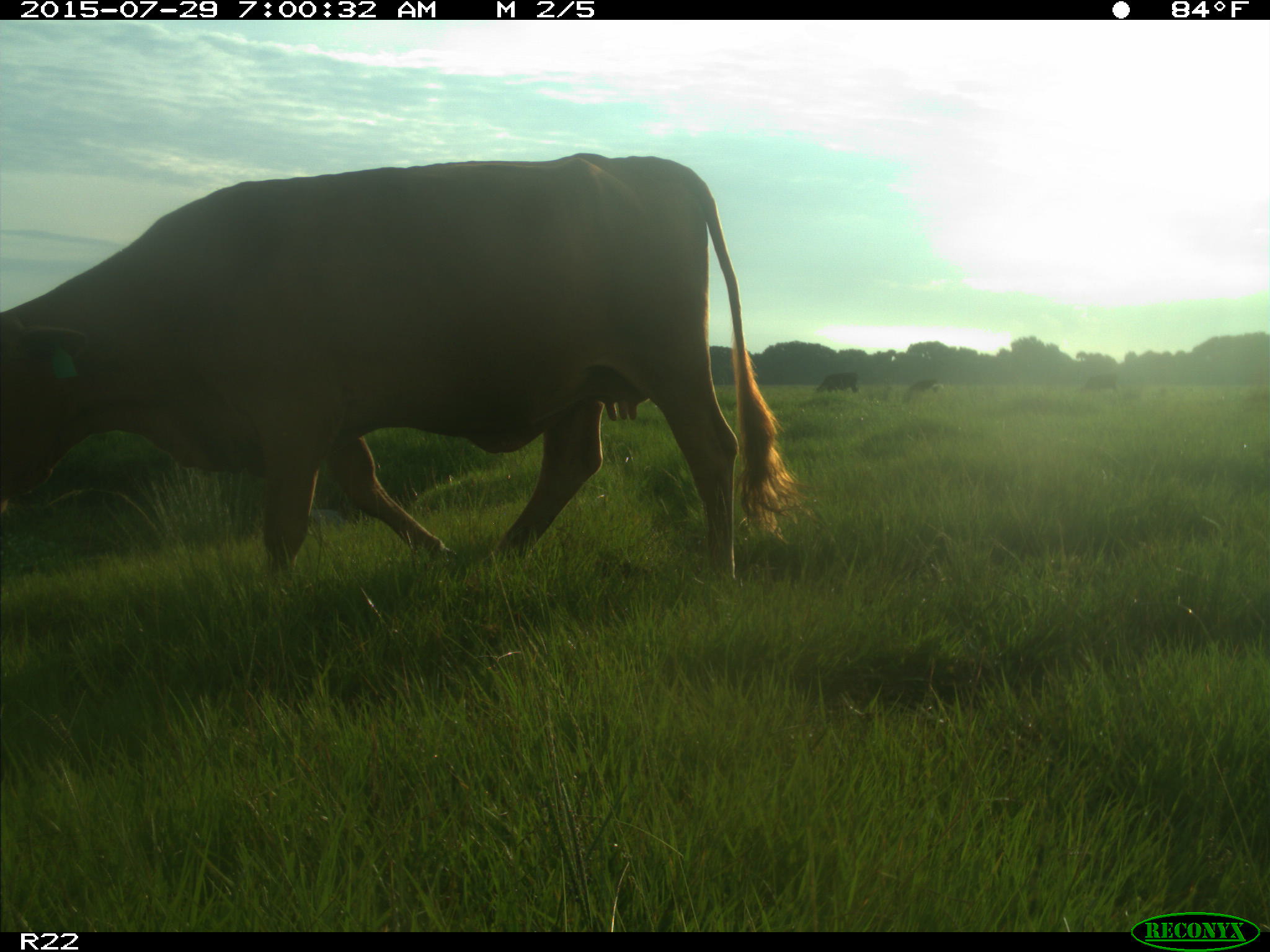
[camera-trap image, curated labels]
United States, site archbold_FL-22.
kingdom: Animalia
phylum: Chordata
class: Mammalia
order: Artiodactyla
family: Bovidae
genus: Bos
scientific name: Bos taurus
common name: domestic cow